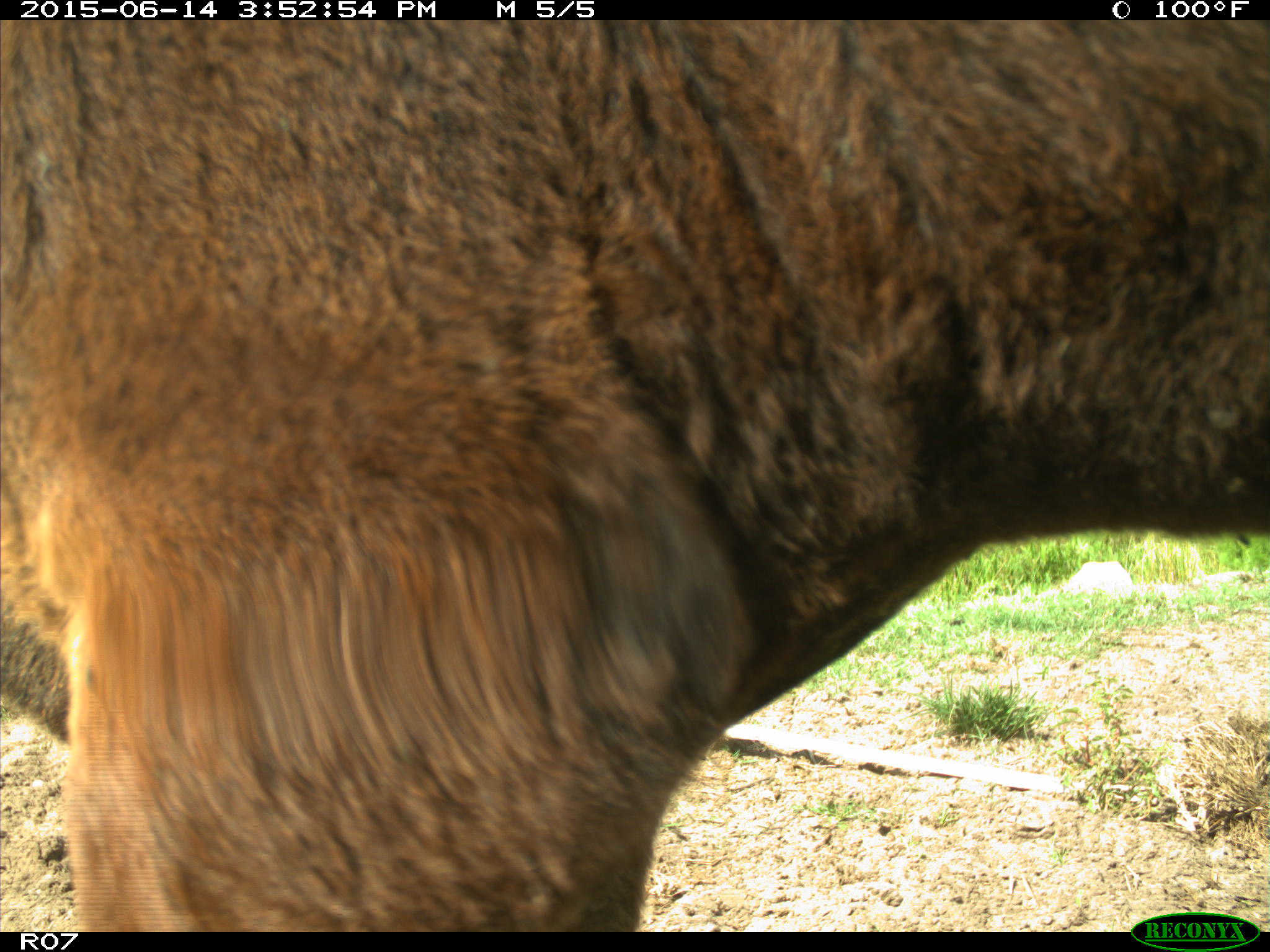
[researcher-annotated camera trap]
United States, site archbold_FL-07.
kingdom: Animalia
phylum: Chordata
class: Mammalia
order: Artiodactyla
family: Bovidae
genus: Bos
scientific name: Bos taurus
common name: domestic cow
Bos taurus (domestic cow).